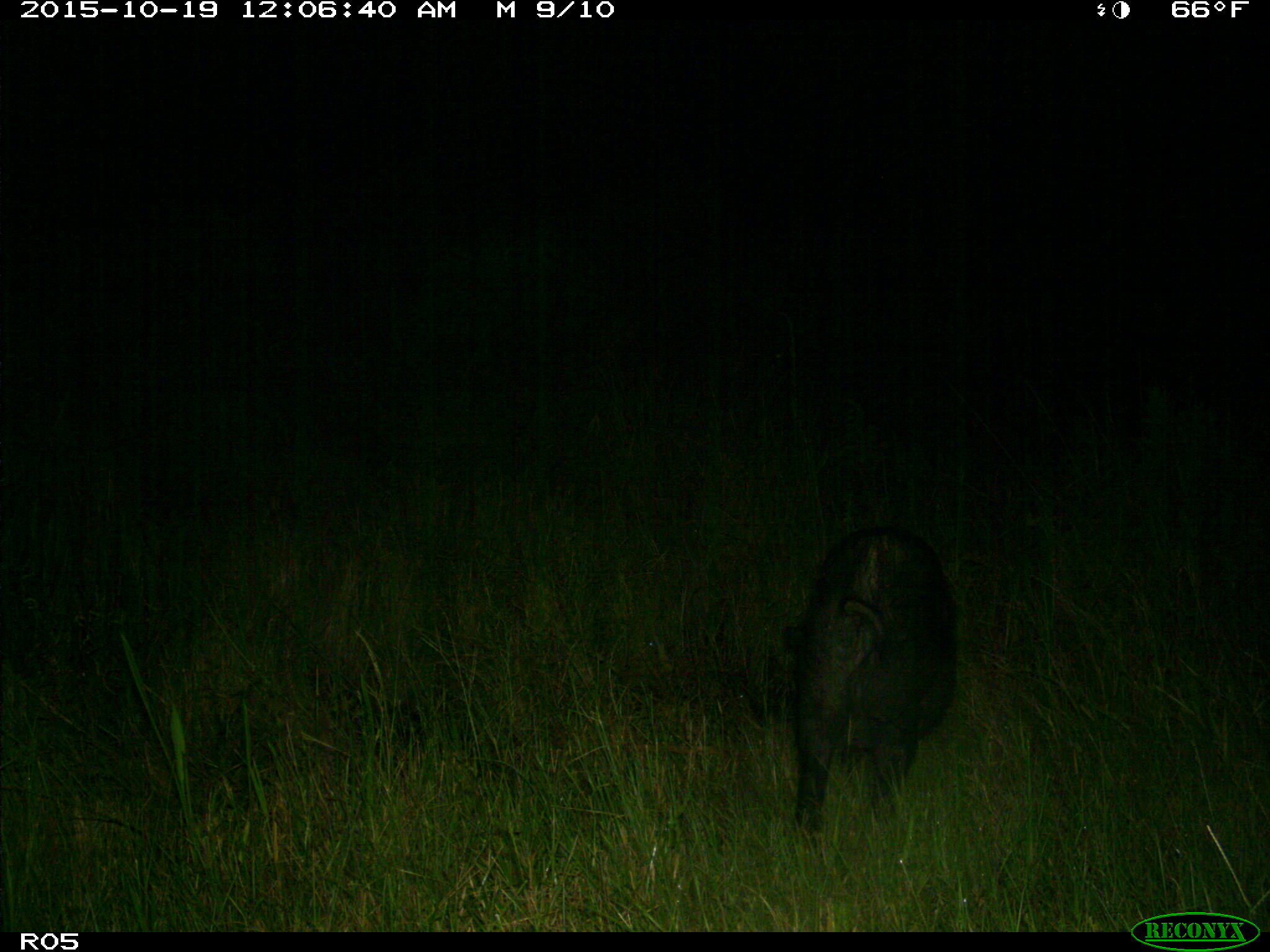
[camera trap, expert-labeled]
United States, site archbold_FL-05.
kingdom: Animalia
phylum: Chordata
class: Mammalia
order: Artiodactyla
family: Suidae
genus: Sus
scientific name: Sus scrofa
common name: wild boar